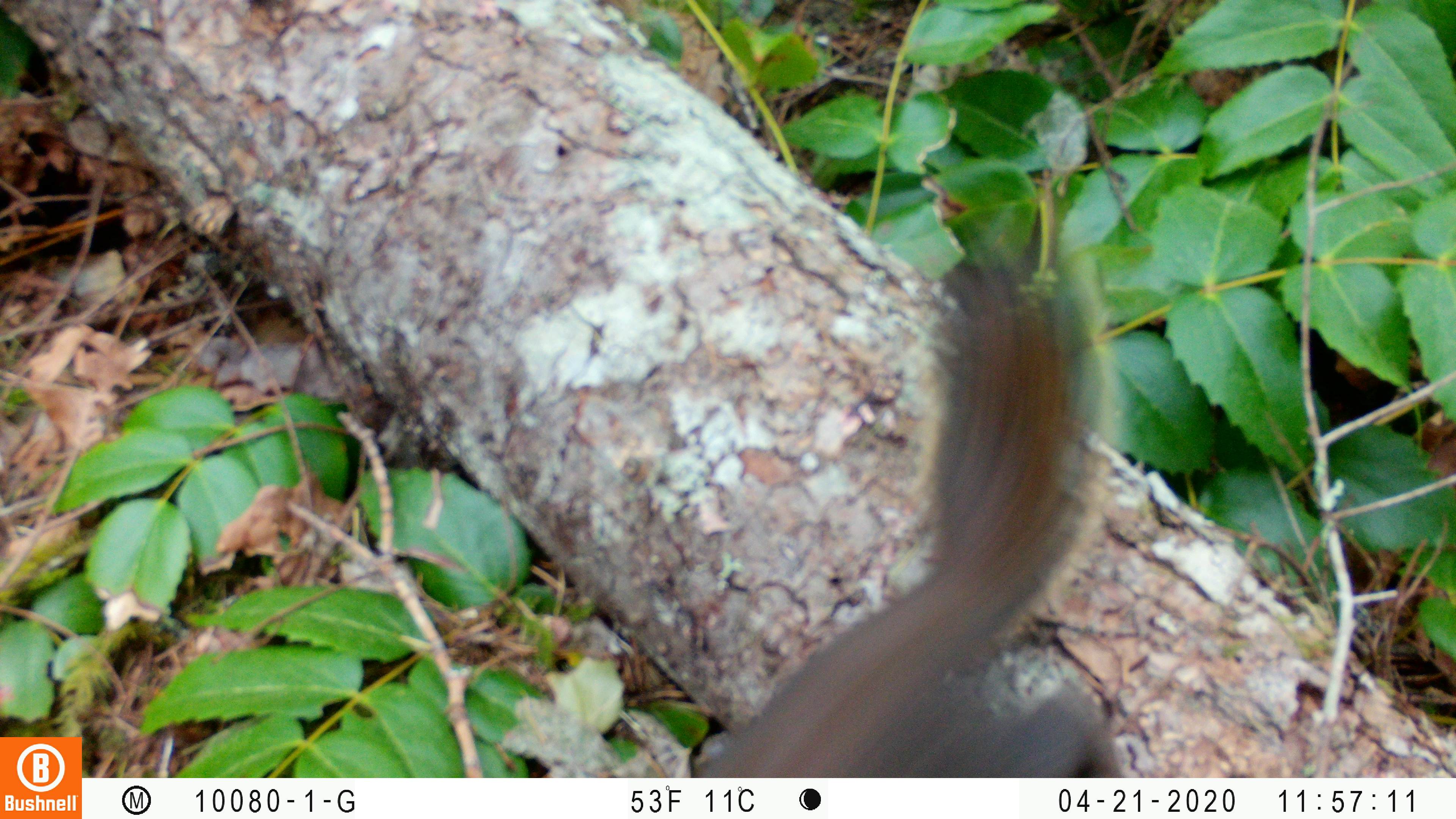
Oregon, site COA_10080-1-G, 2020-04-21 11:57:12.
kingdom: Animalia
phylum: Chordata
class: Mammalia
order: Rodentia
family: Sciuridae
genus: Tamiasciurus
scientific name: Tamiasciurus douglasii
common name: douglas squirrel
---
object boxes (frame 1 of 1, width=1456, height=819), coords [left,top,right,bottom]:
douglas squirrel: [702,273,1125,774]